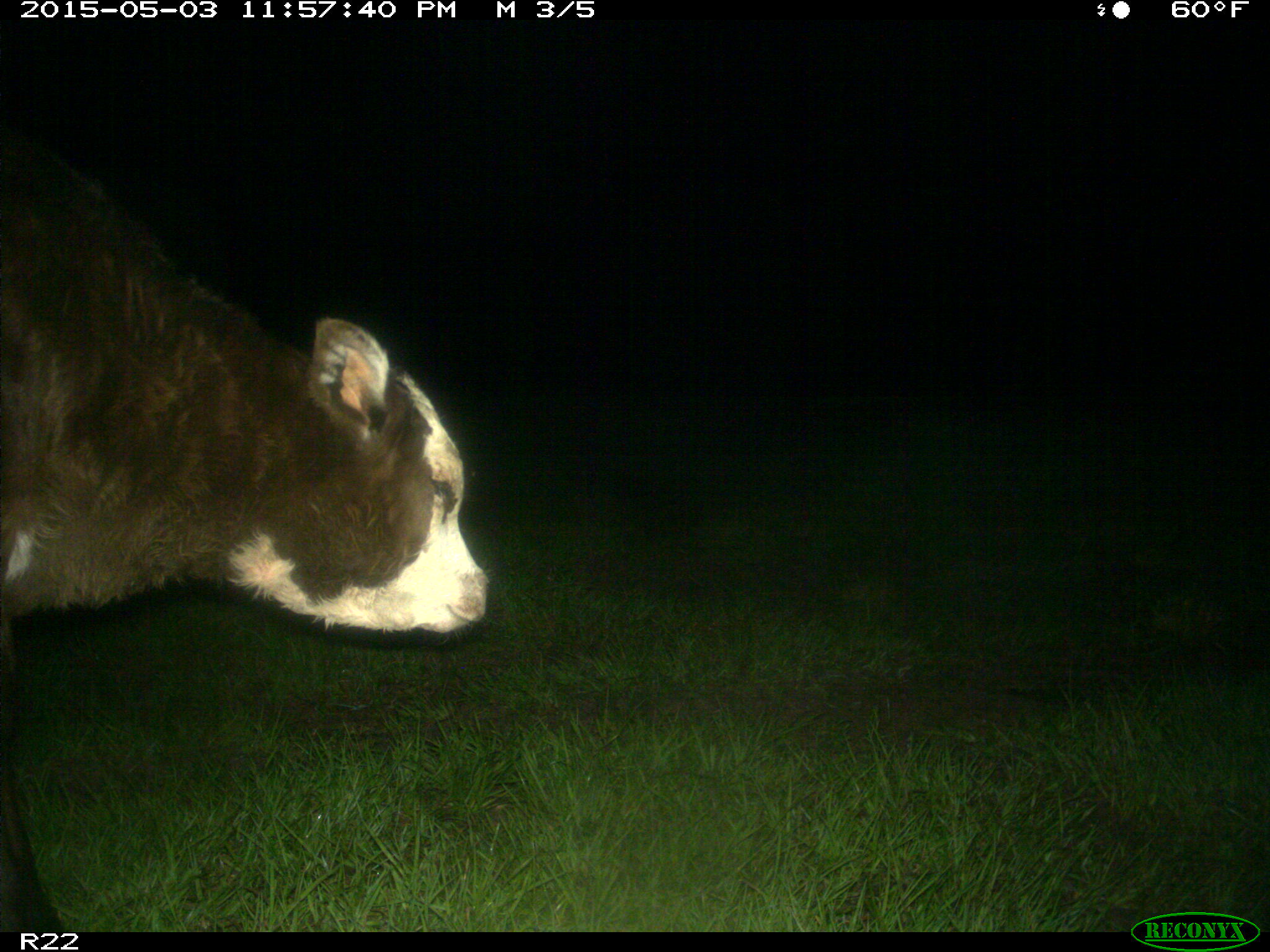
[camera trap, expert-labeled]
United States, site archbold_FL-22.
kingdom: Animalia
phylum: Chordata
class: Mammalia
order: Artiodactyla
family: Bovidae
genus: Bos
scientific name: Bos taurus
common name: domestic cow